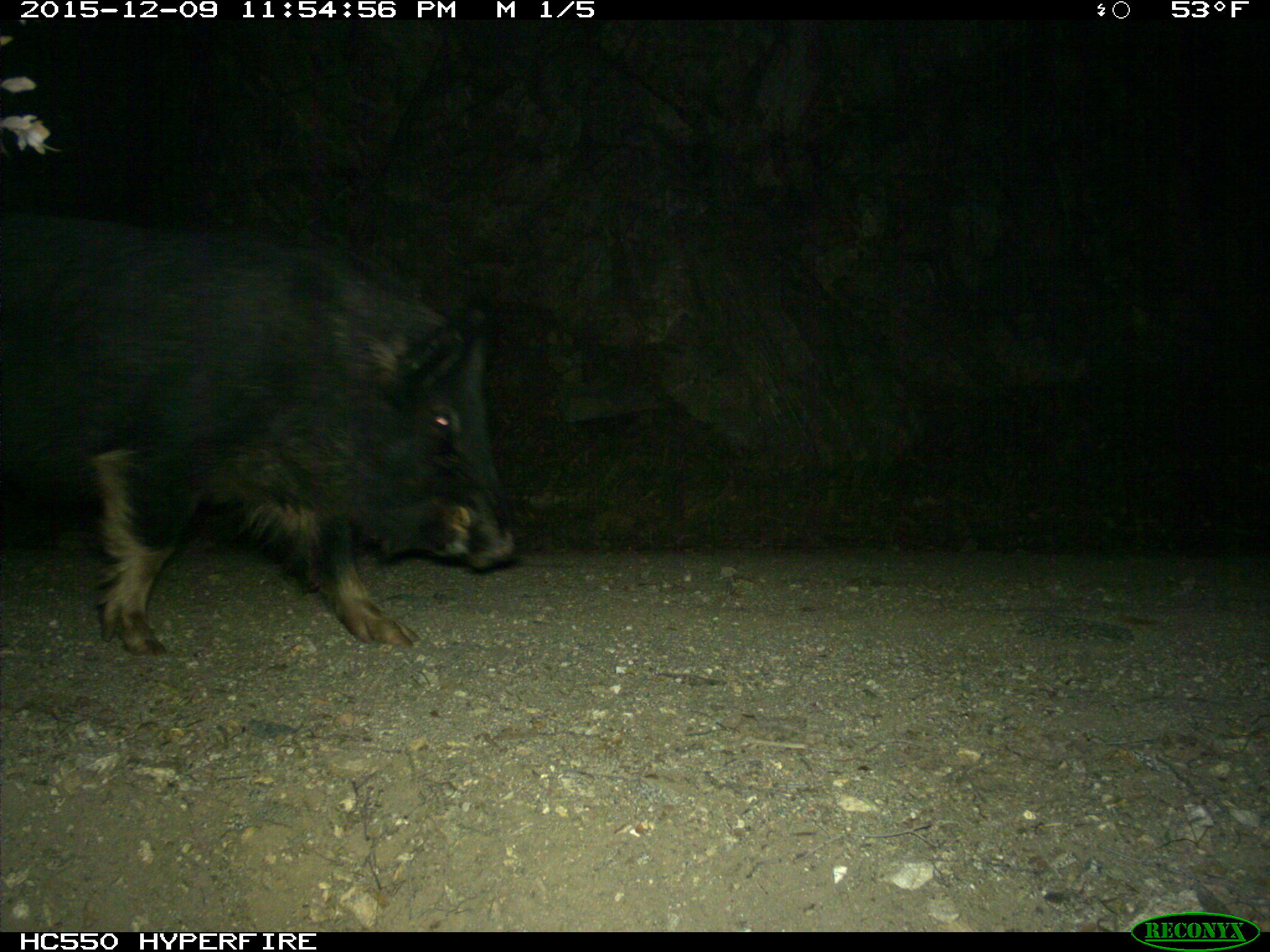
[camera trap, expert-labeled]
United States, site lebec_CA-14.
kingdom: Animalia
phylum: Chordata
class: Mammalia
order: Artiodactyla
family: Suidae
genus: Sus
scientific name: Sus scrofa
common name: wild boar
Sus scrofa (wild boar).